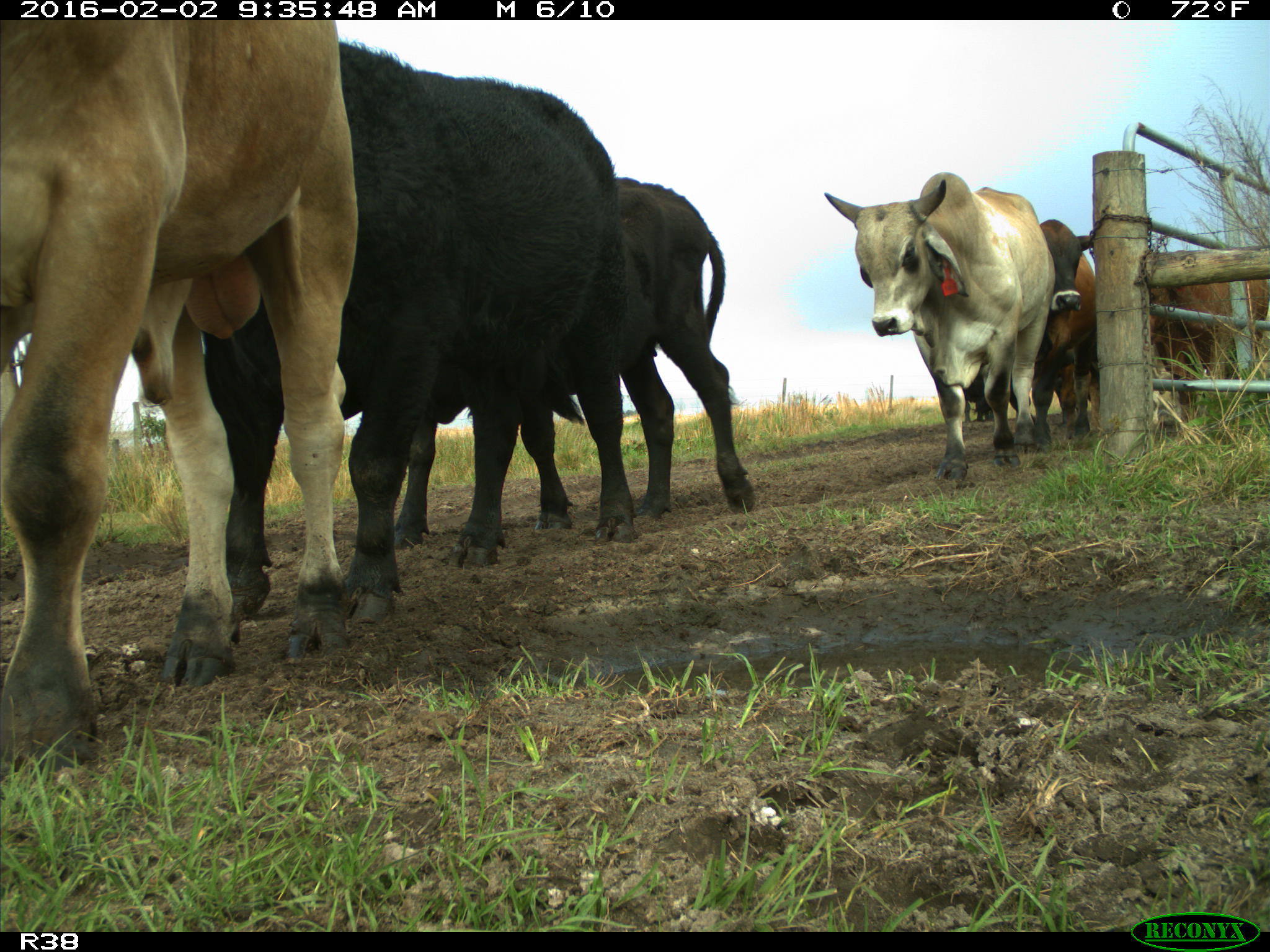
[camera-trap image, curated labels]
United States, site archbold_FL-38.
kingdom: Animalia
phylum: Chordata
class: Mammalia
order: Artiodactyla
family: Bovidae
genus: Bos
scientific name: Bos taurus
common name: domestic cow